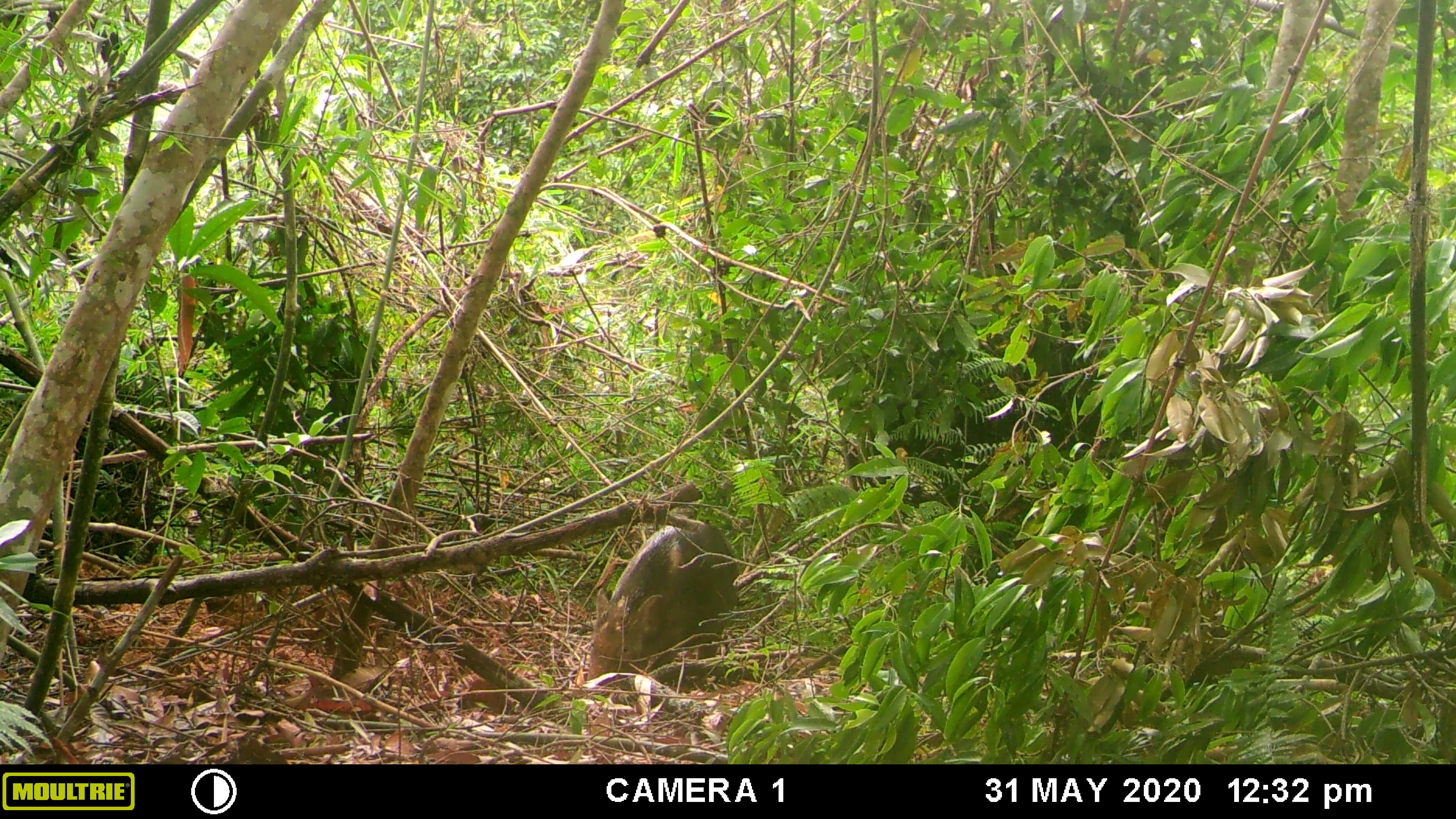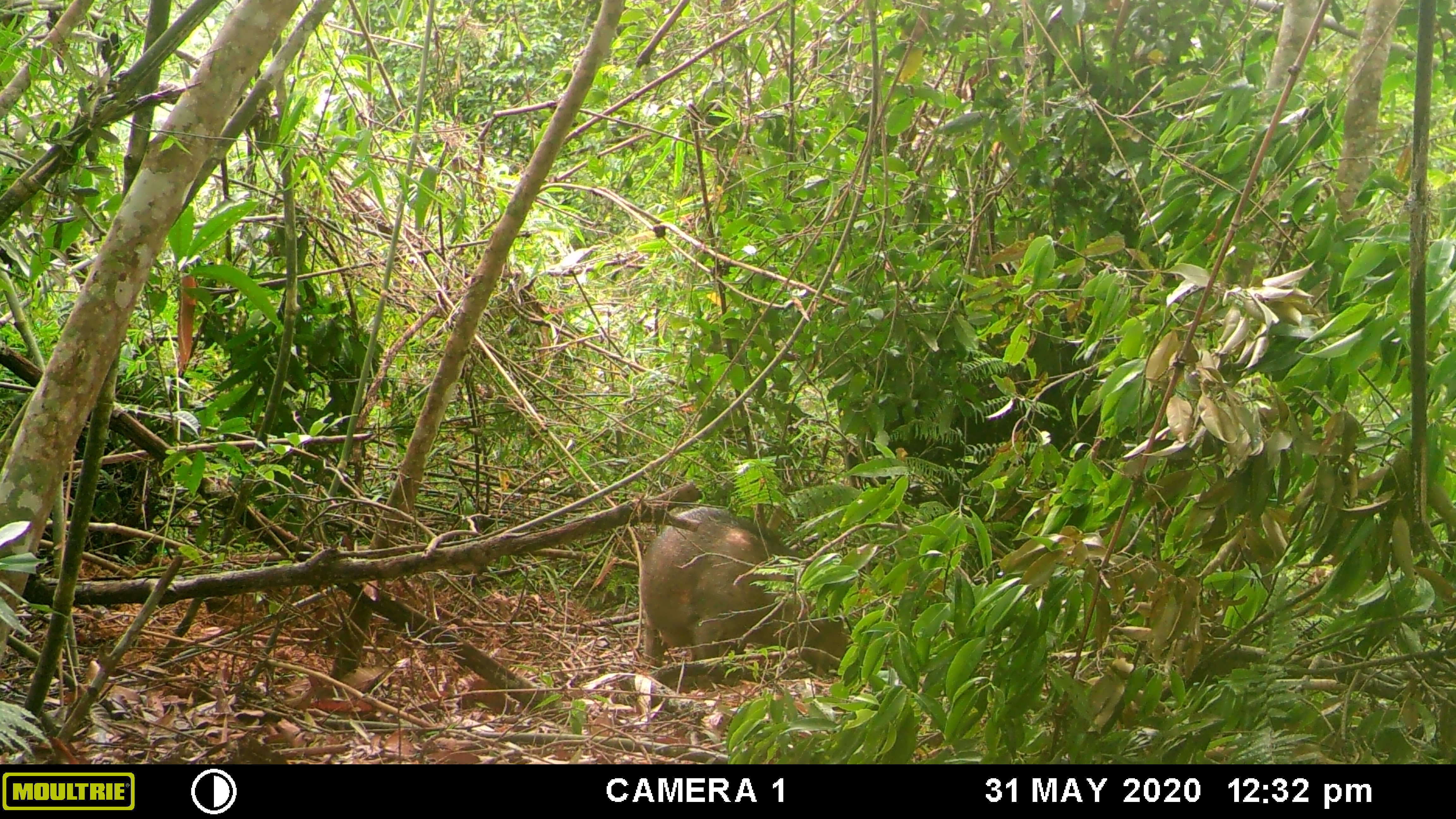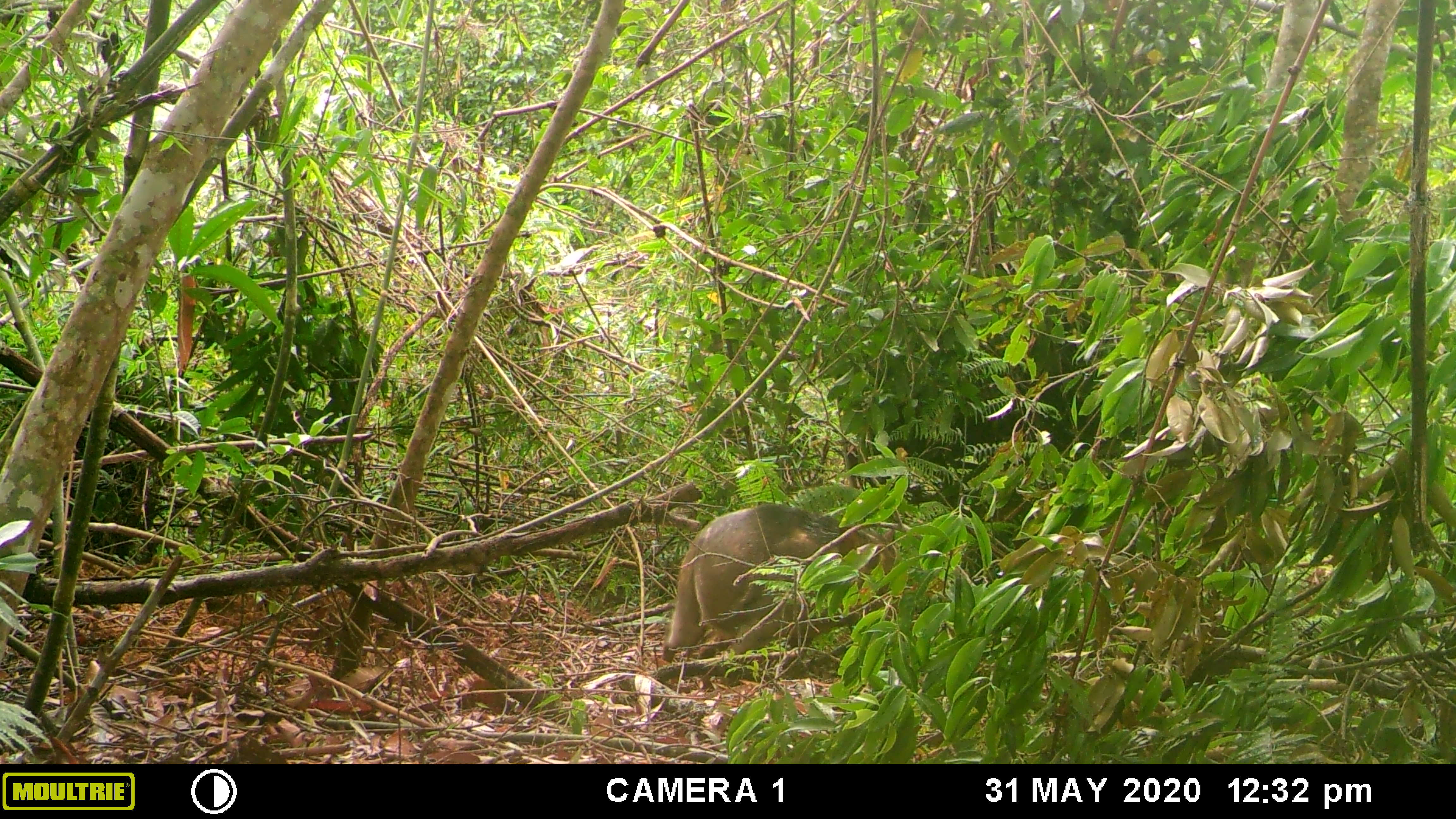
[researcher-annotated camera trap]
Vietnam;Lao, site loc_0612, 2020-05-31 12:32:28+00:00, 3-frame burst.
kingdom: Animalia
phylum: Chordata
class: Mammalia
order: Artiodactyla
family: Suidae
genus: Sus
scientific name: Sus scrofa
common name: eurasian wild pig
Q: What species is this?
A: Eurasian wild pig (Sus scrofa).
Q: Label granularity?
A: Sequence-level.